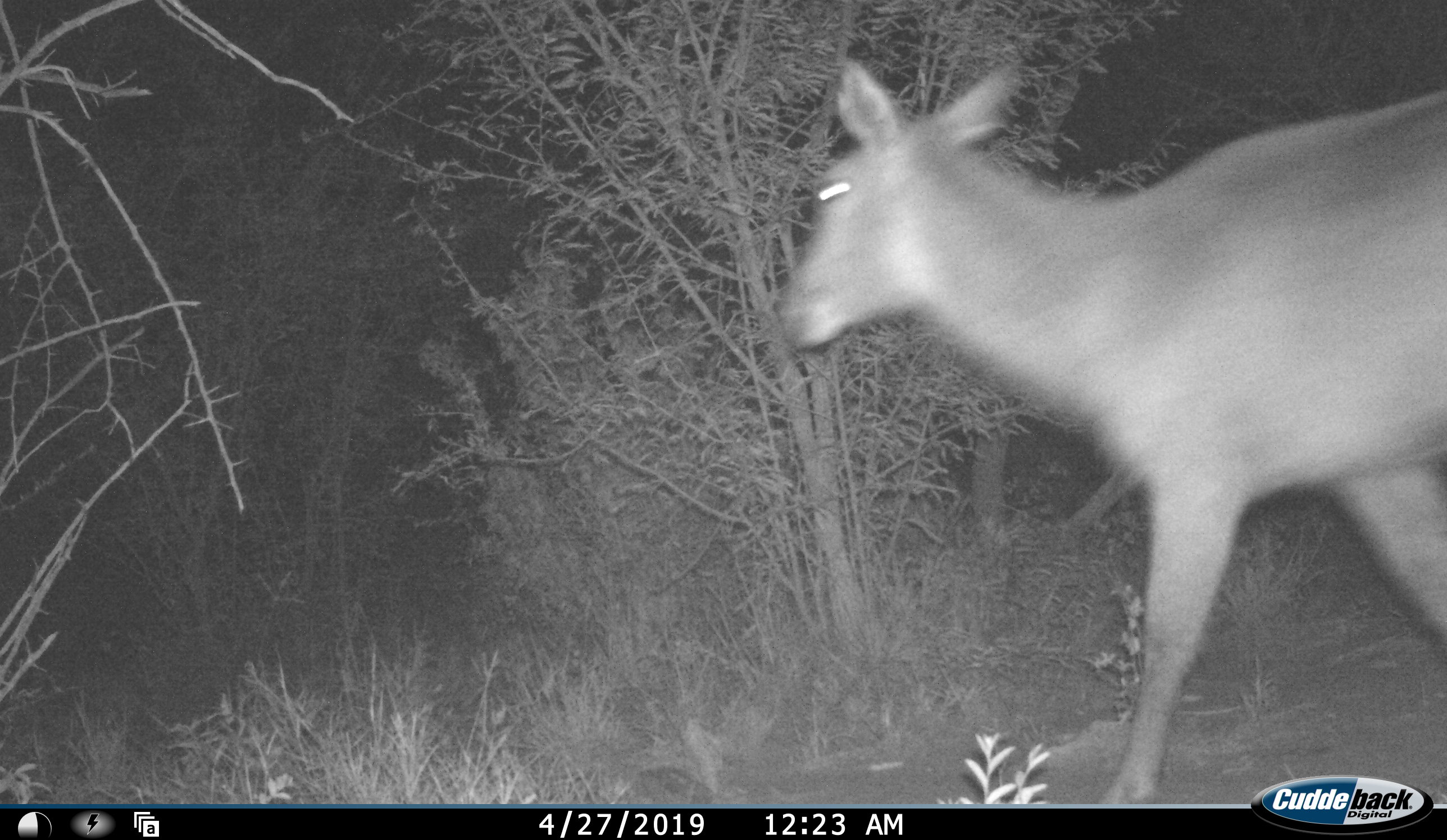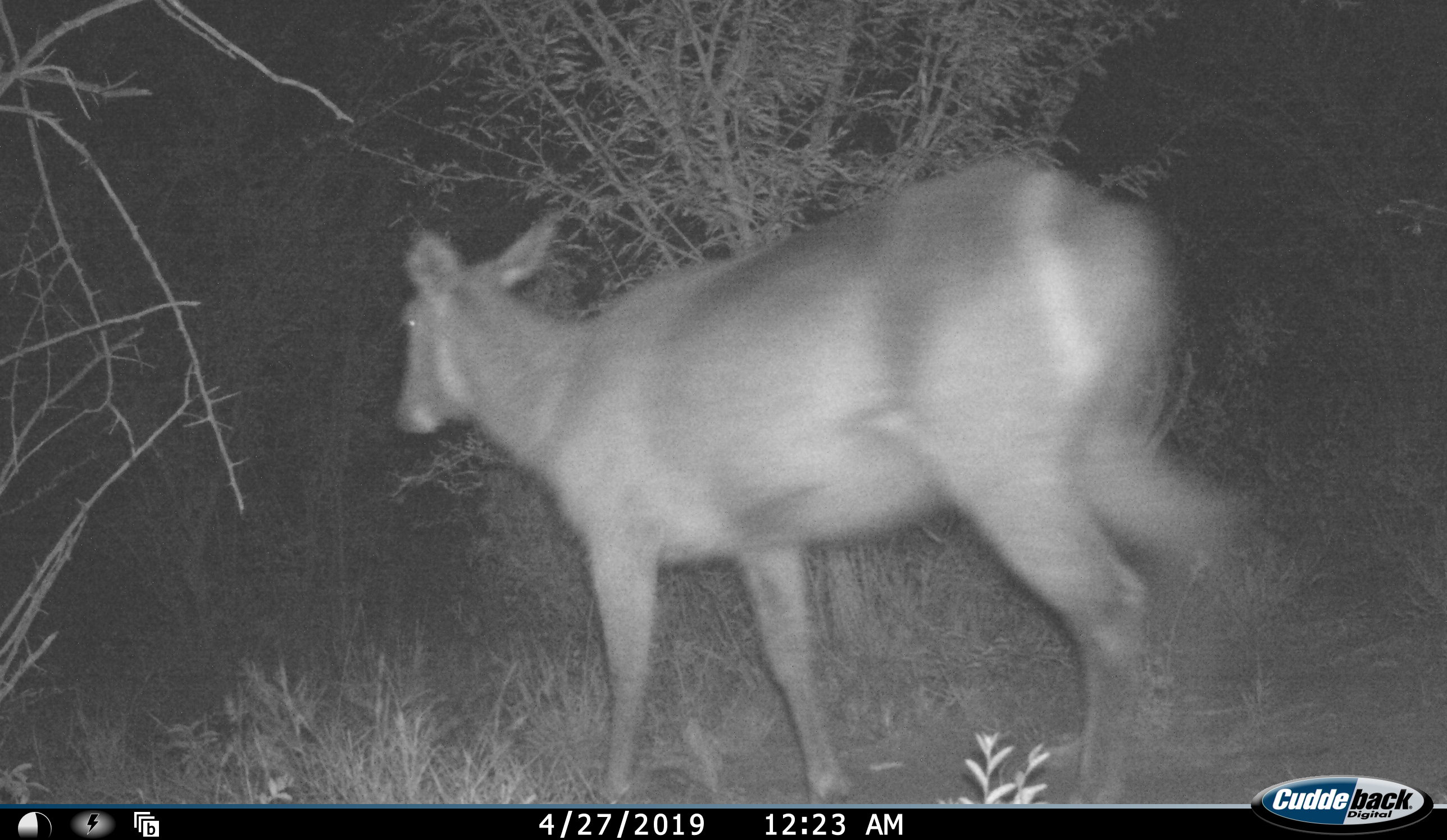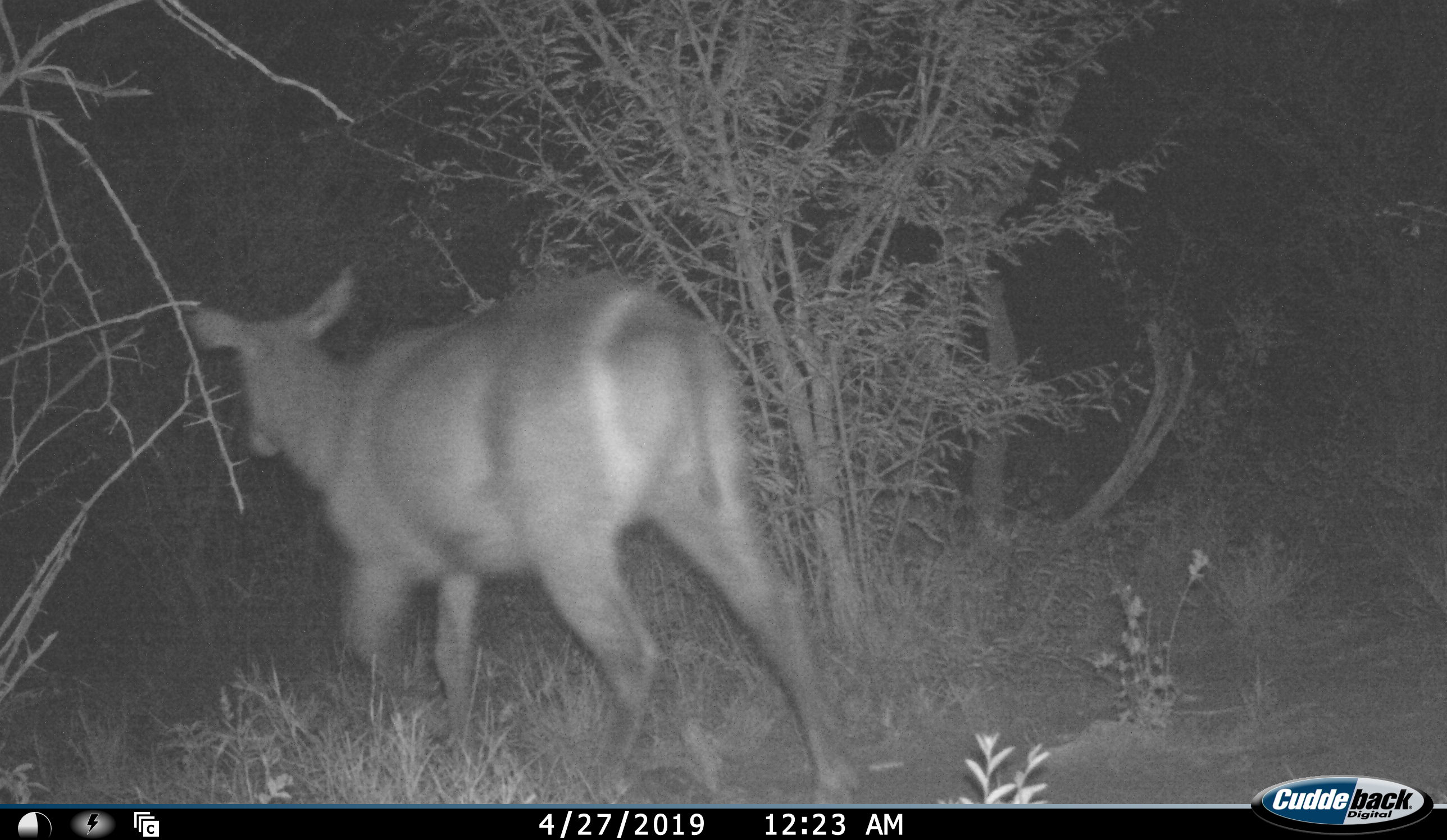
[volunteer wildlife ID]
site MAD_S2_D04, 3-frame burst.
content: unidentified animal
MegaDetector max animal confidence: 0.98